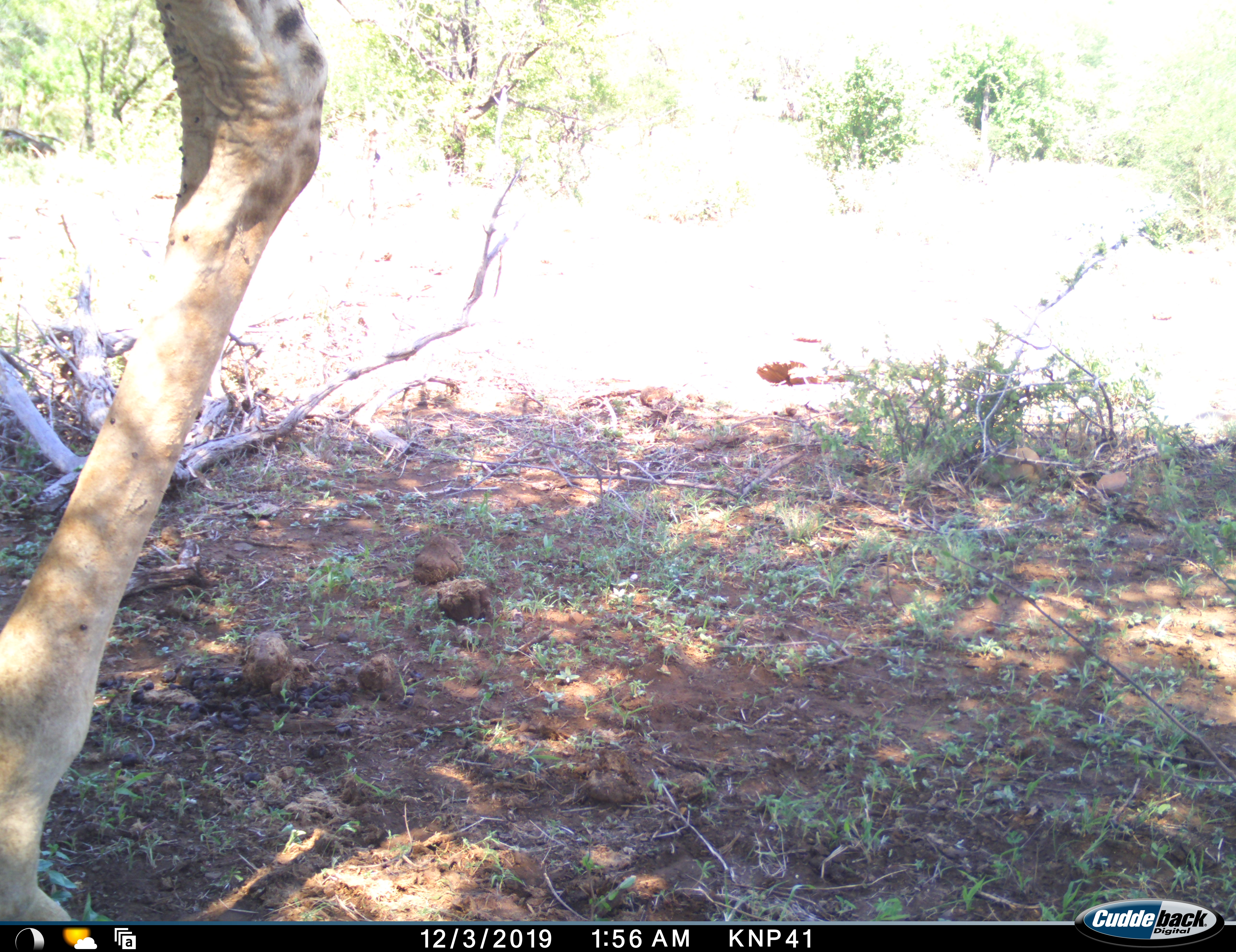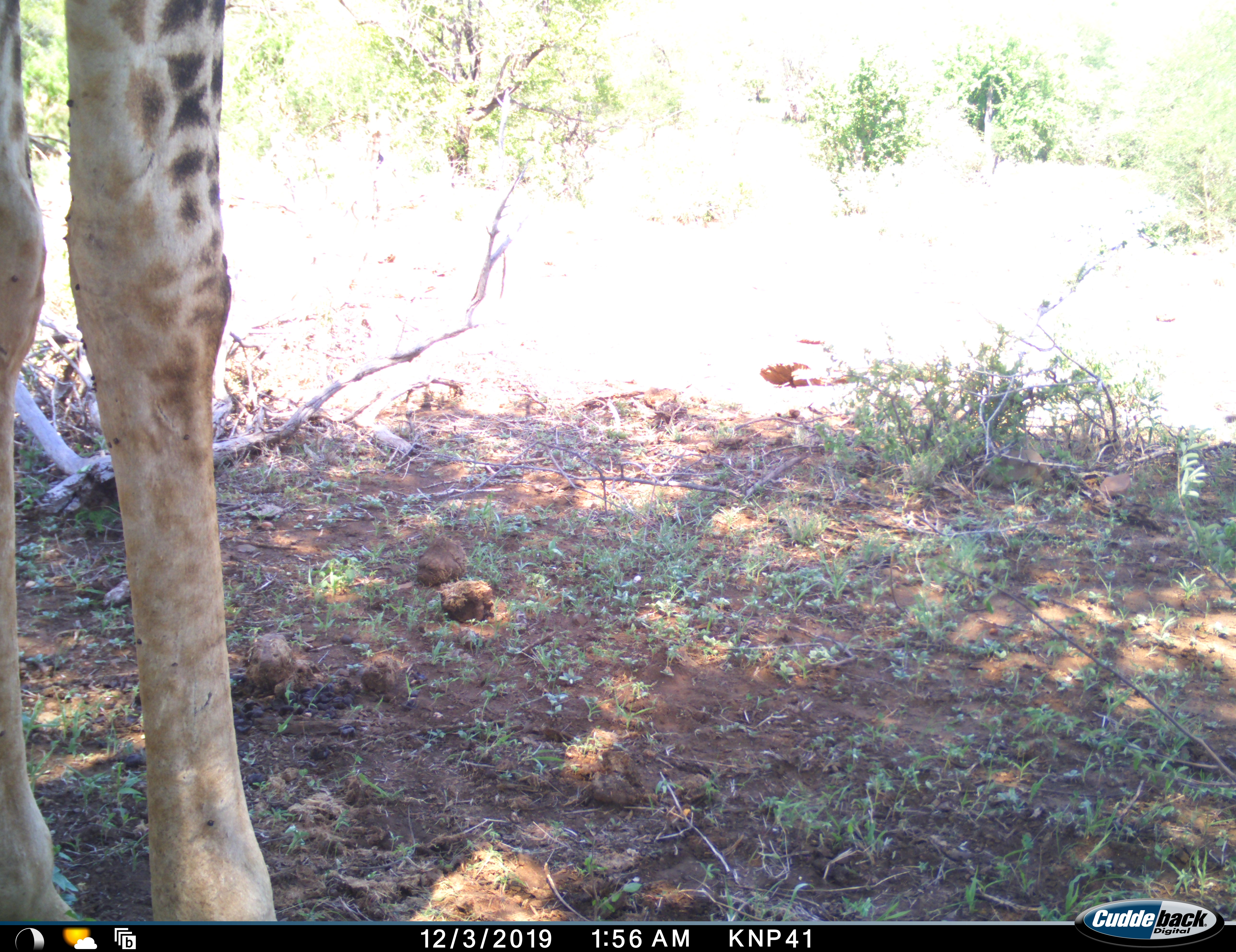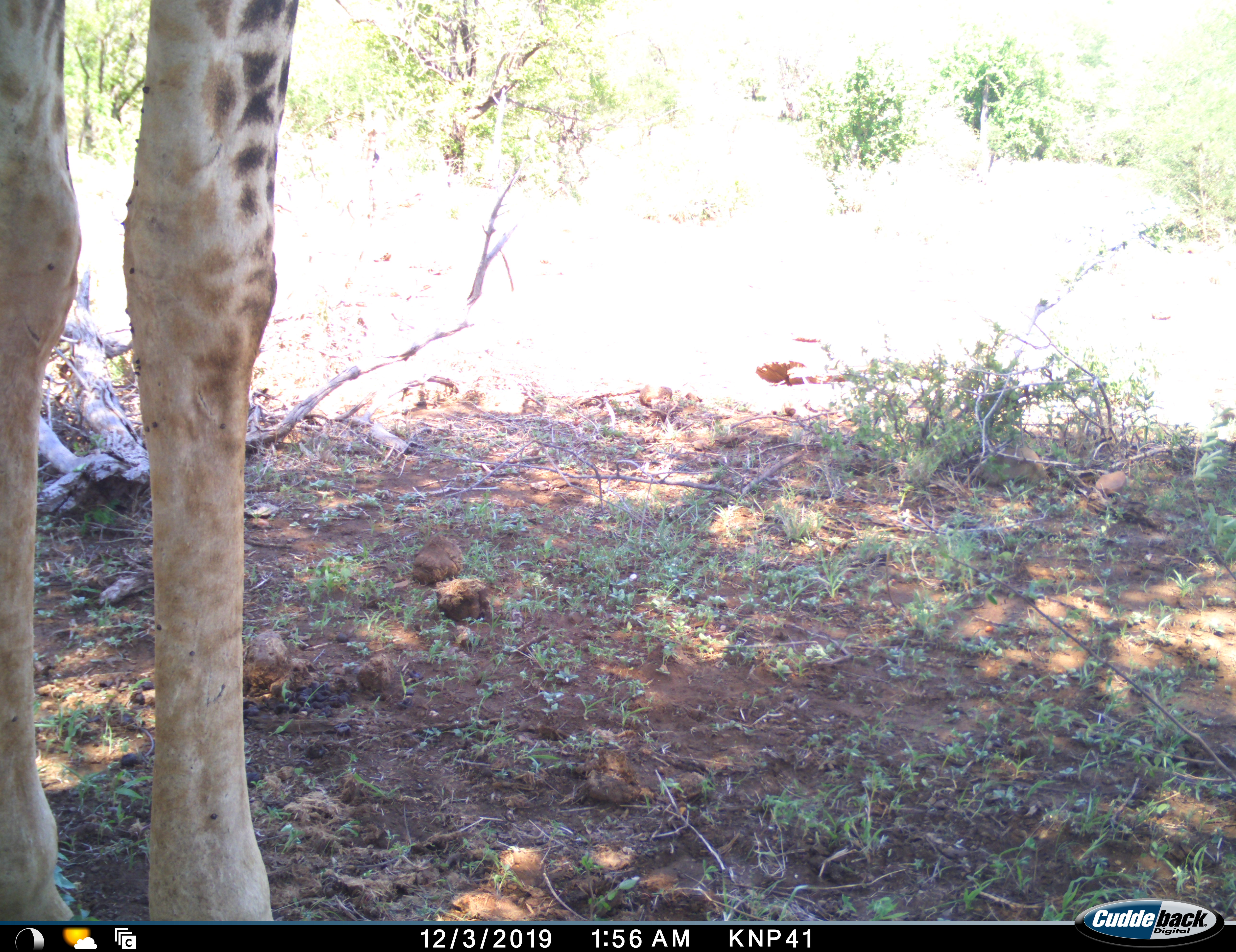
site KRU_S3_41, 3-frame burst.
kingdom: Animalia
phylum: Chordata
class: Mammalia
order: Artiodactyla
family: Giraffidae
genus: Giraffa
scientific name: Giraffa camelopardalis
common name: giraffe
Giraffe (Giraffa camelopardalis), count 1. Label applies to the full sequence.